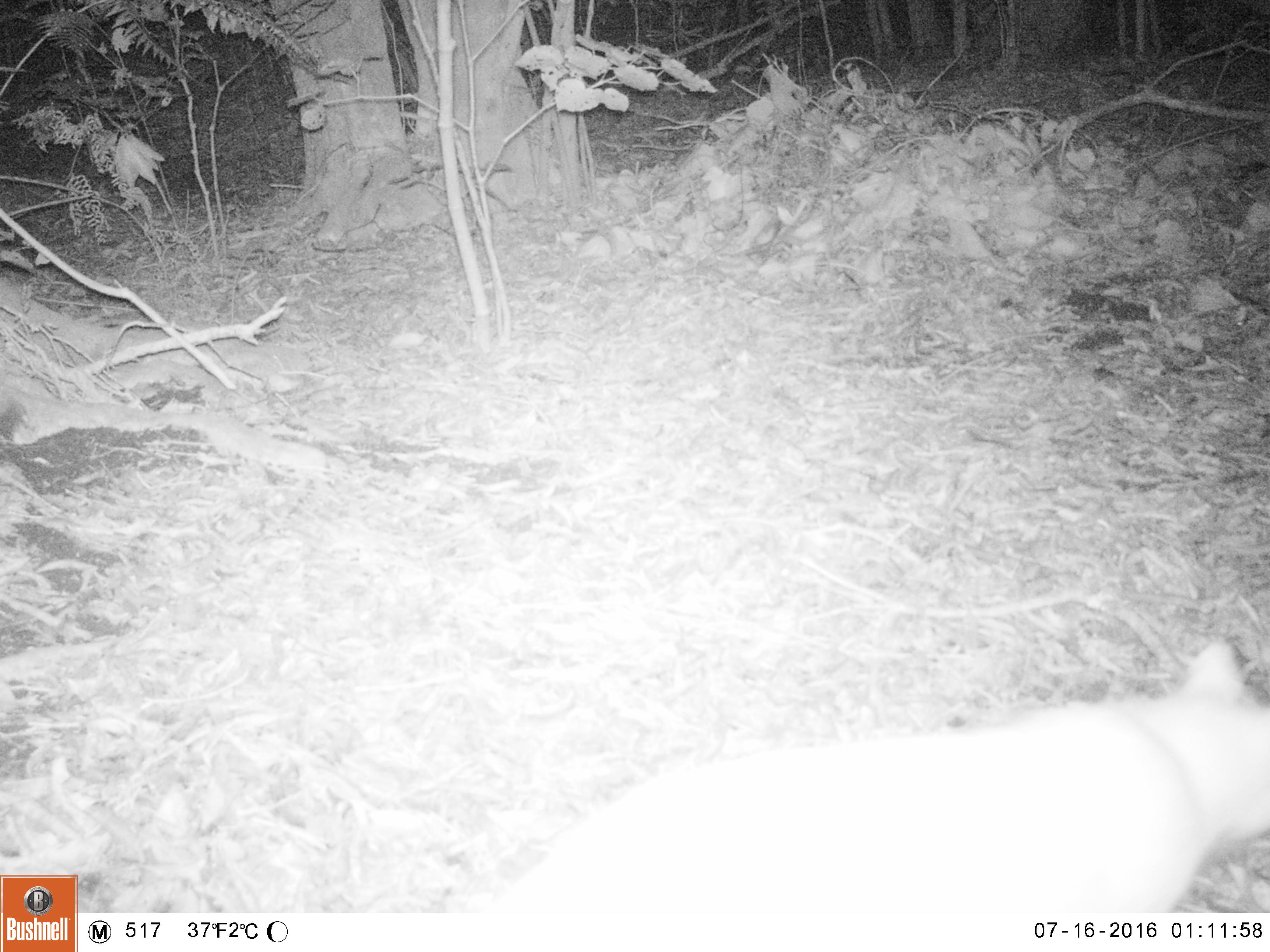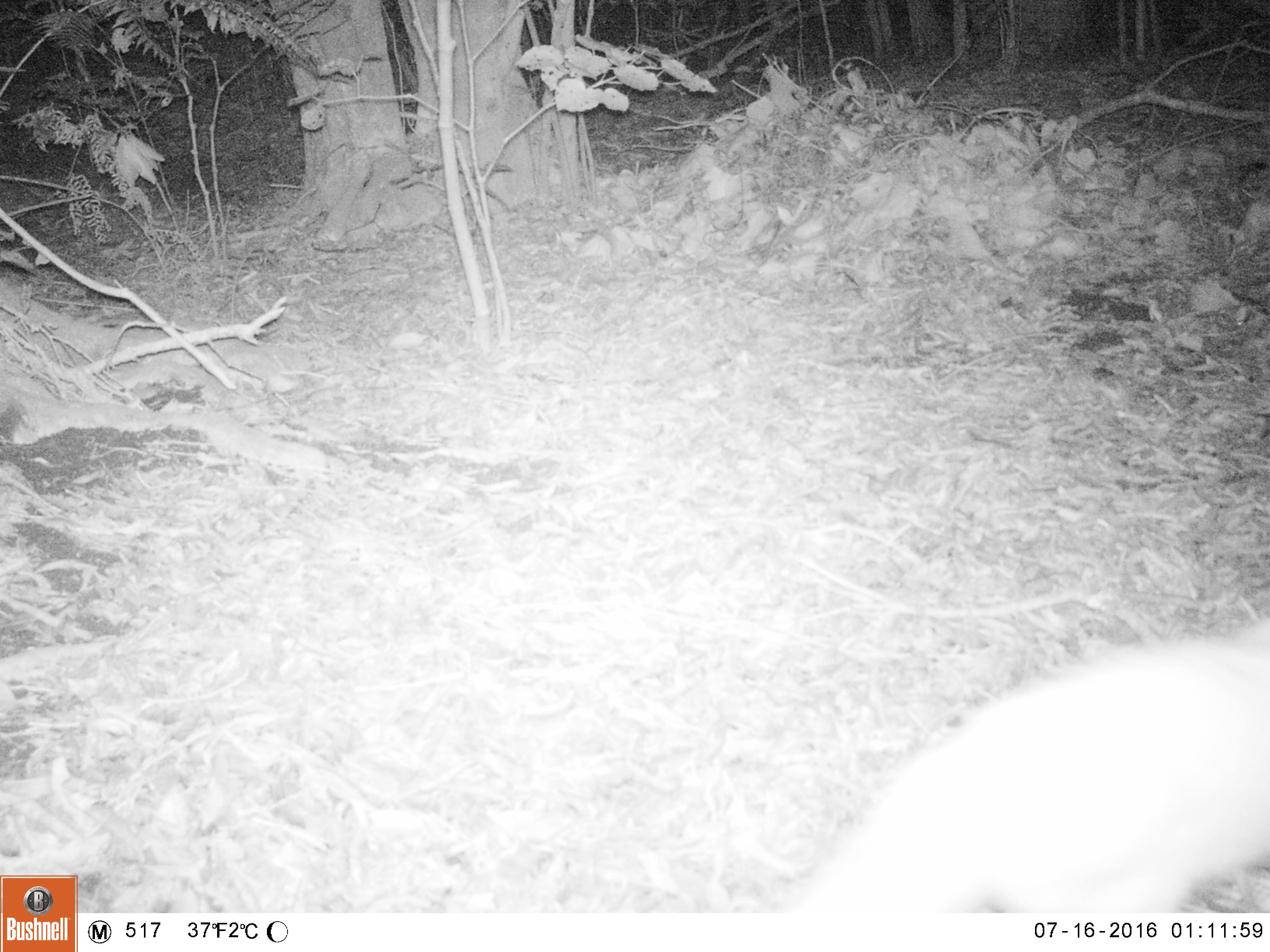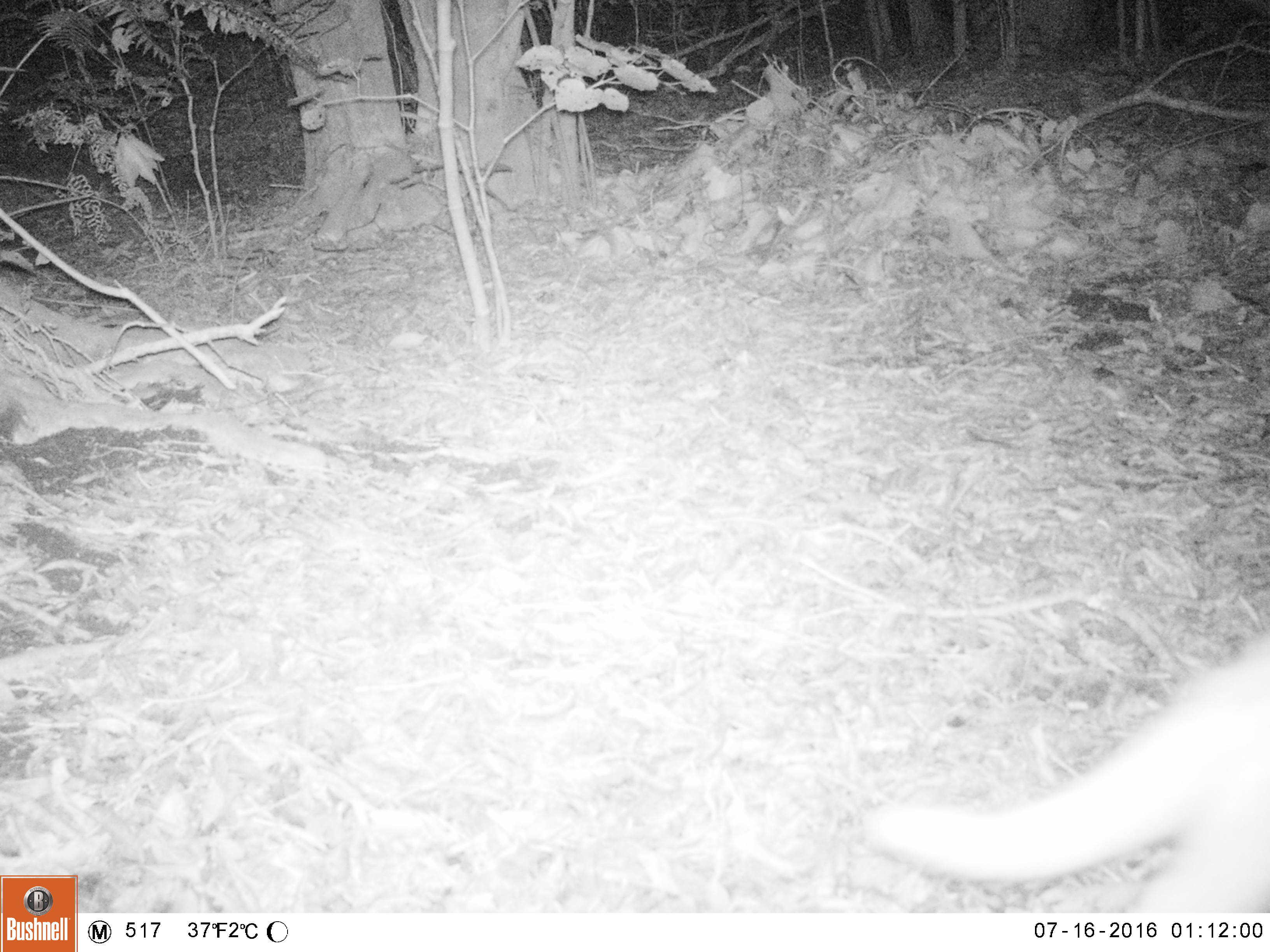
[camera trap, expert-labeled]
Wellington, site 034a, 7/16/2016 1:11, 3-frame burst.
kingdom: Animalia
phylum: Chordata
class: Mammalia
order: Carnivora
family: Felidae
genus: Felis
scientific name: Felis catus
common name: cat